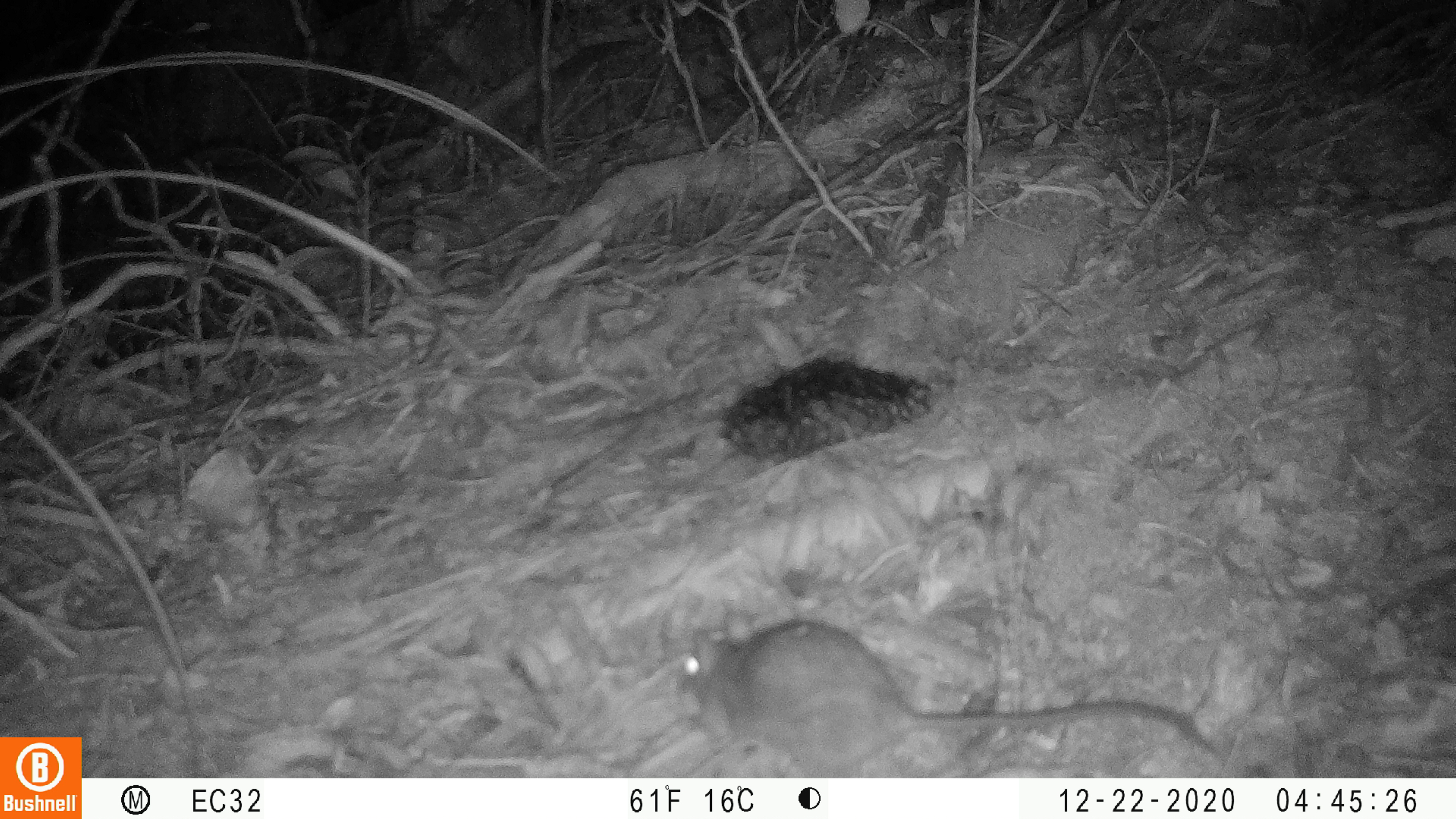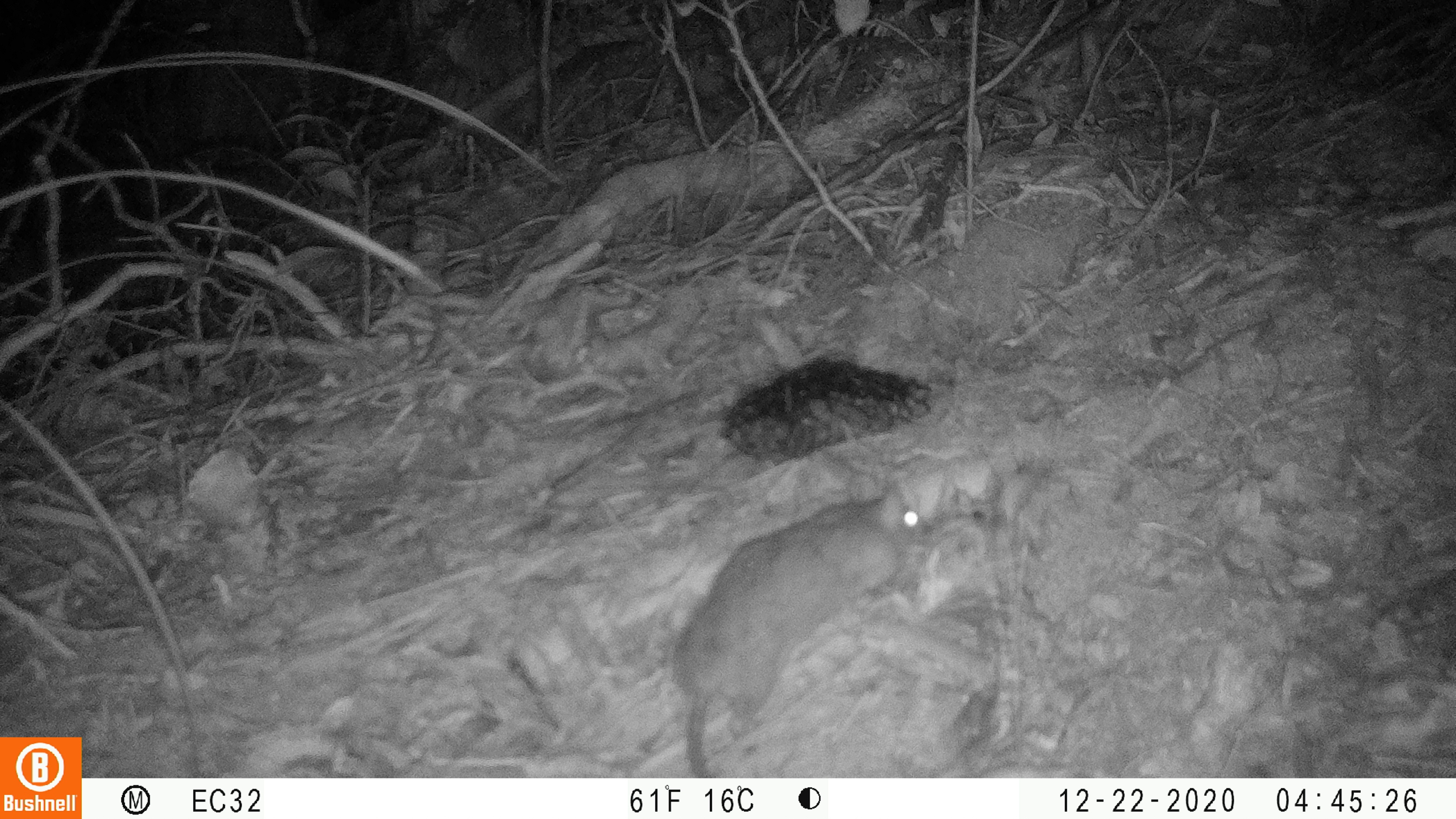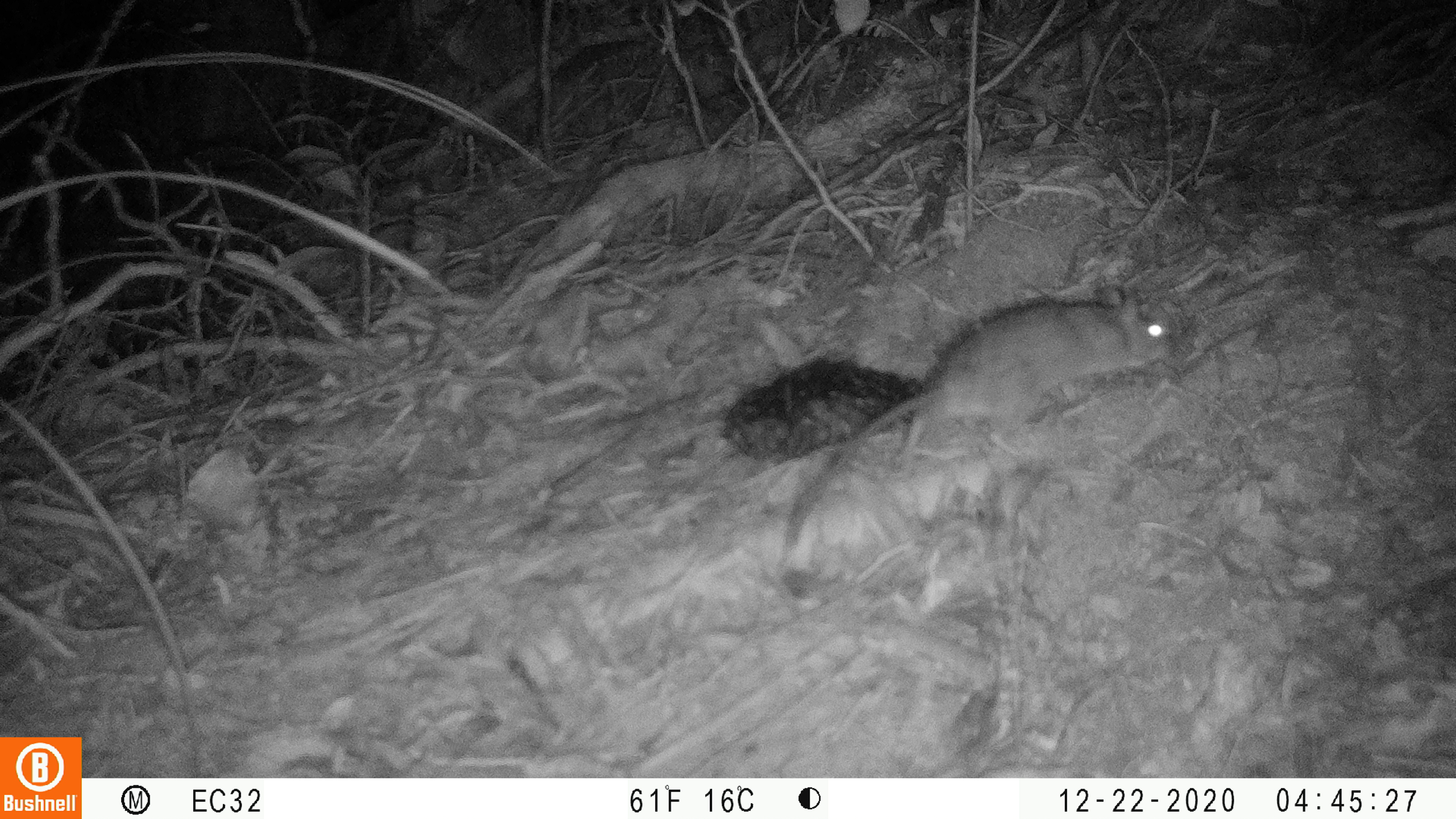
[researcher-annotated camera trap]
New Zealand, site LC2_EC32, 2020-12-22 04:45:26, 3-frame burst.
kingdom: Animalia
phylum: Chordata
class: Mammalia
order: Rodentia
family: Muridae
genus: Rattus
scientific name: Rattus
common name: rat